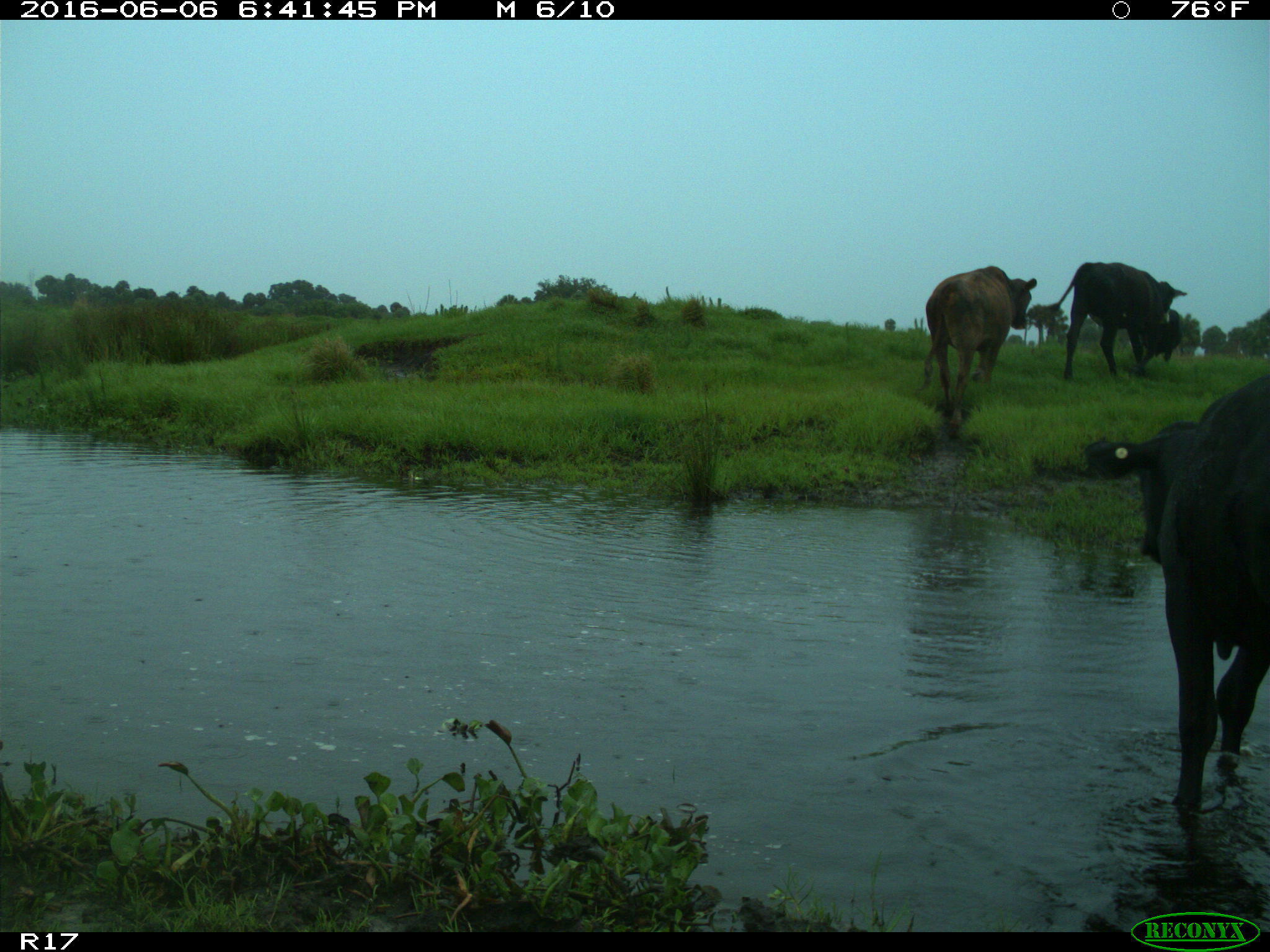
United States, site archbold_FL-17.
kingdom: Animalia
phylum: Chordata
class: Mammalia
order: Artiodactyla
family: Bovidae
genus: Bos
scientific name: Bos taurus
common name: domestic cow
Bos taurus (domestic cow).